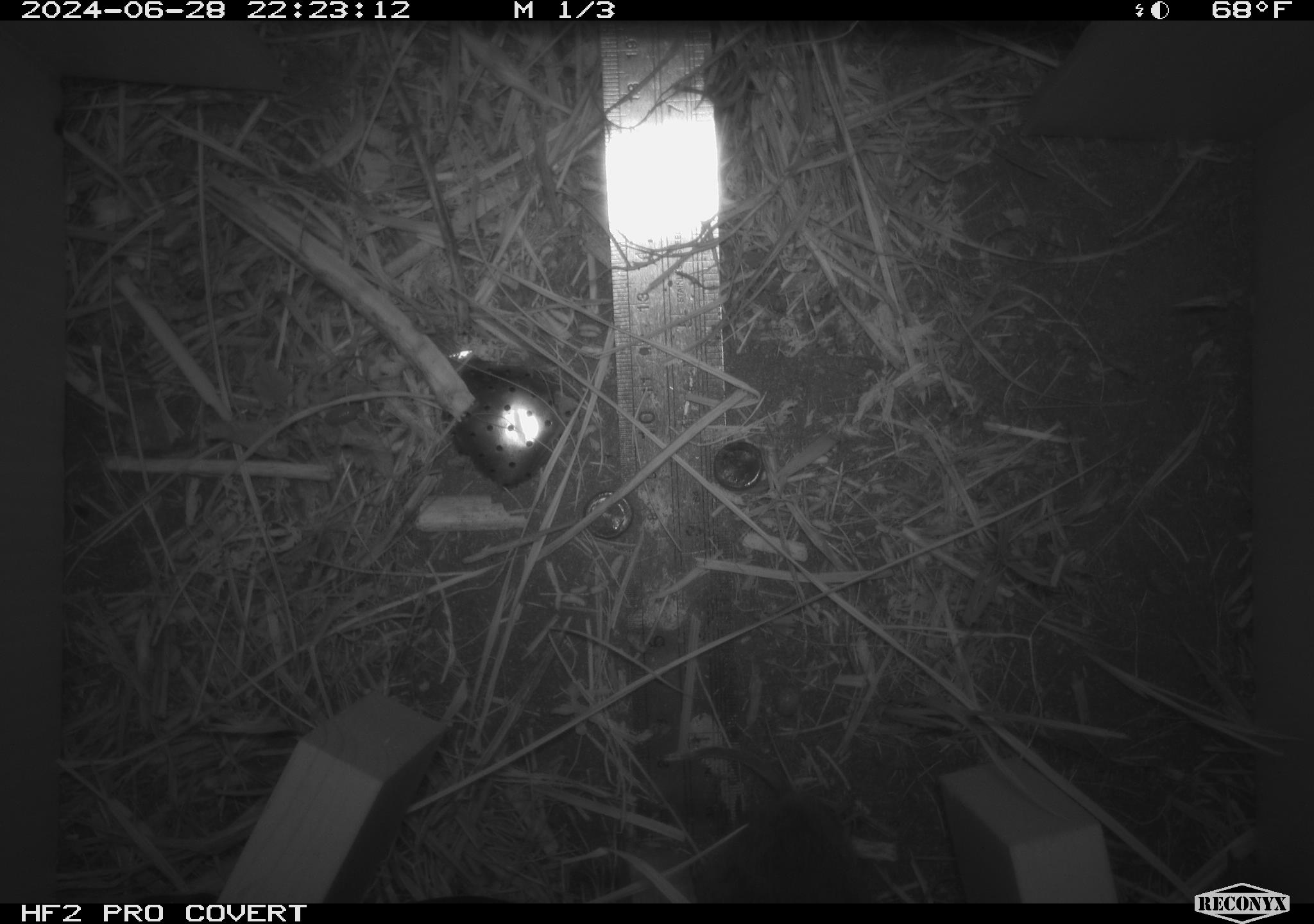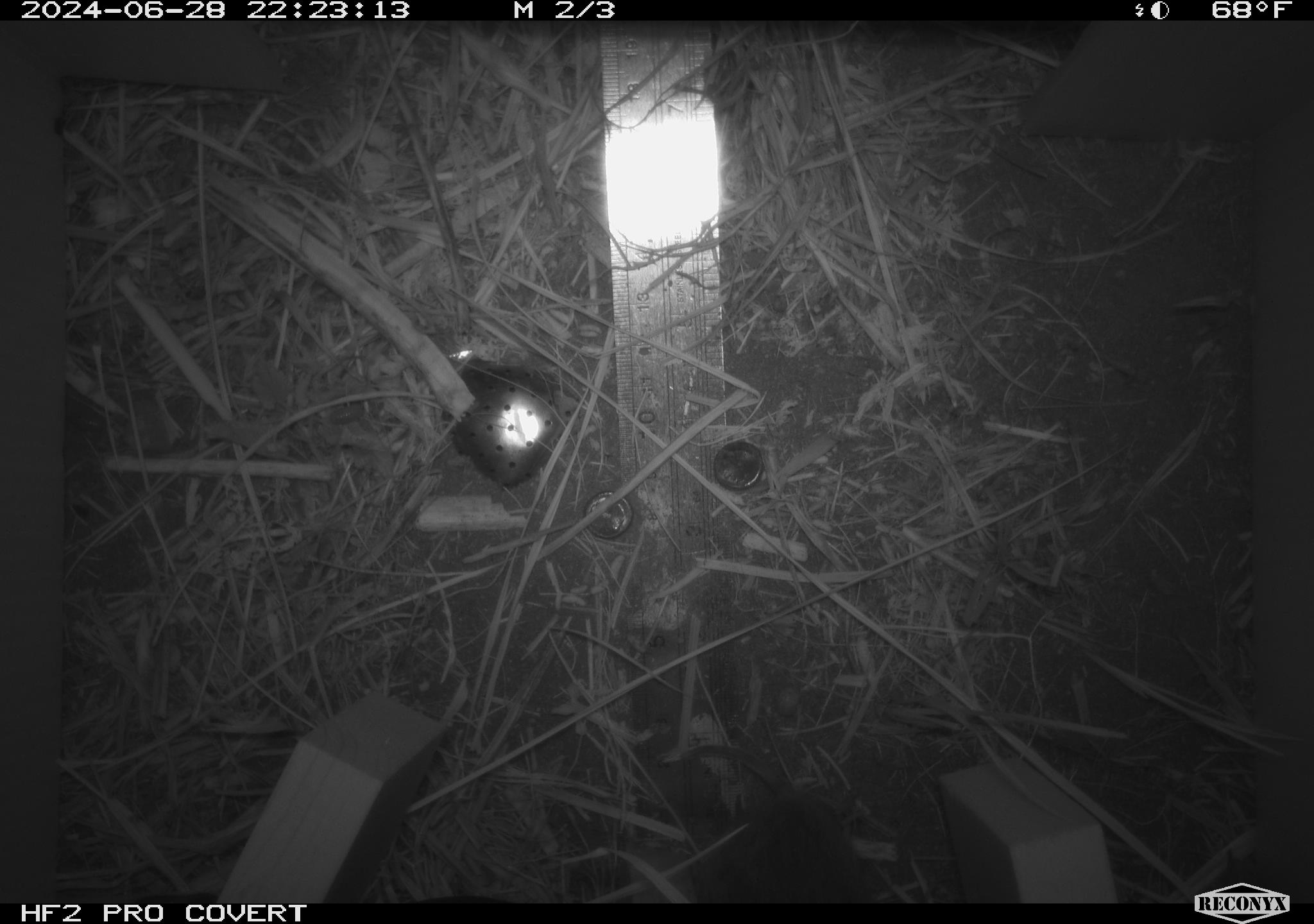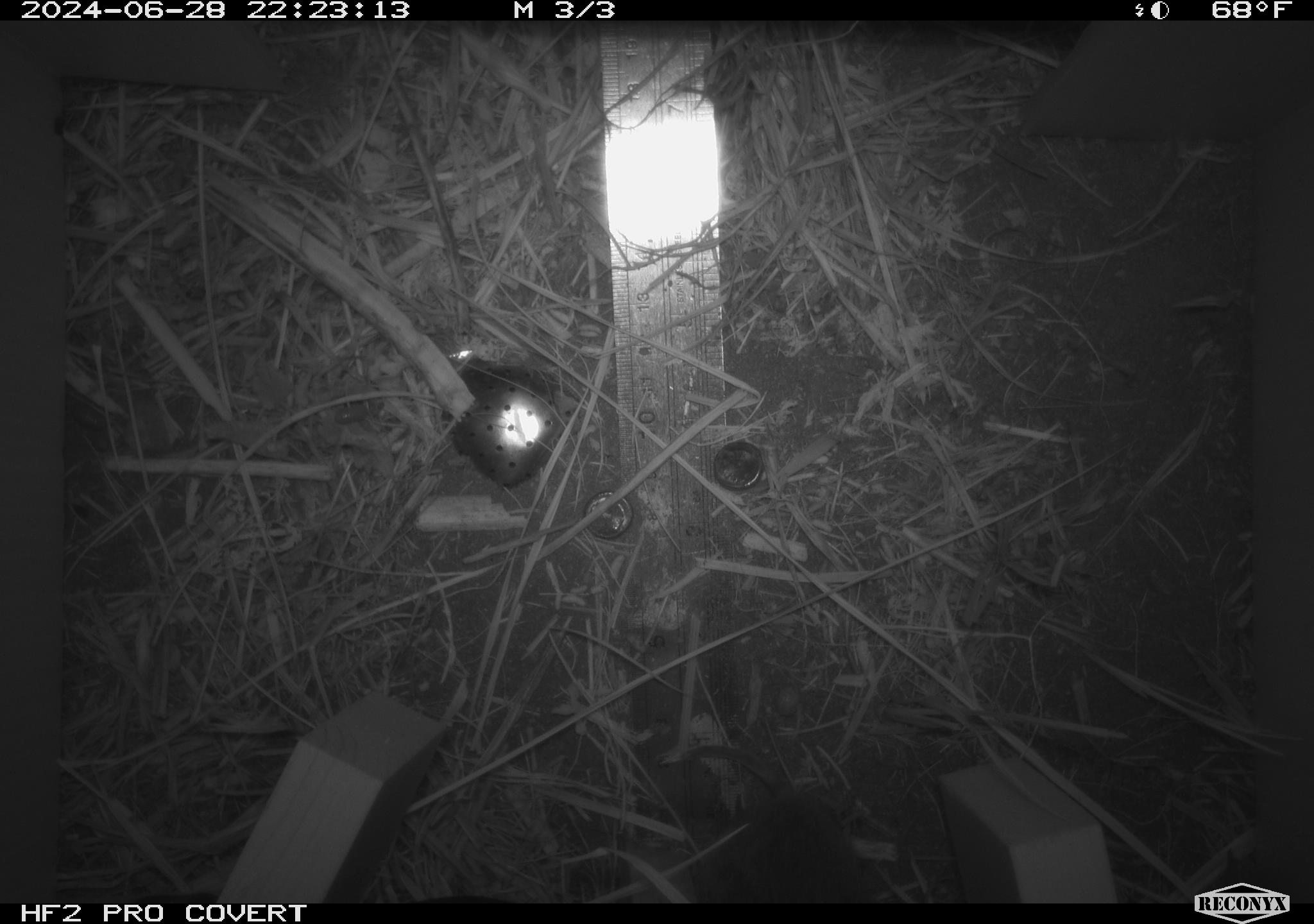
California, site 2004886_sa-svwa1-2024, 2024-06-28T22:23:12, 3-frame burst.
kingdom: Animalia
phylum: Chordata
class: Mammalia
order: Rodentia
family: Cricetidae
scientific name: Arvicolinae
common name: voles, lemmings, and muskrats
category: arvicolinae subfamily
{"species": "arvicolinae subfamily (voles, lemmings, and muskrats) (Arvicolinae)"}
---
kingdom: Animalia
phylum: Arthropoda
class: Malacostraca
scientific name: Malacostraca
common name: amphipods, crabs, isopods, krill, lobsters and shrimps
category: malacostracan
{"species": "malacostracan (amphipods, crabs, isopods, krill, lobsters and shrimps) (Malacostraca)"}